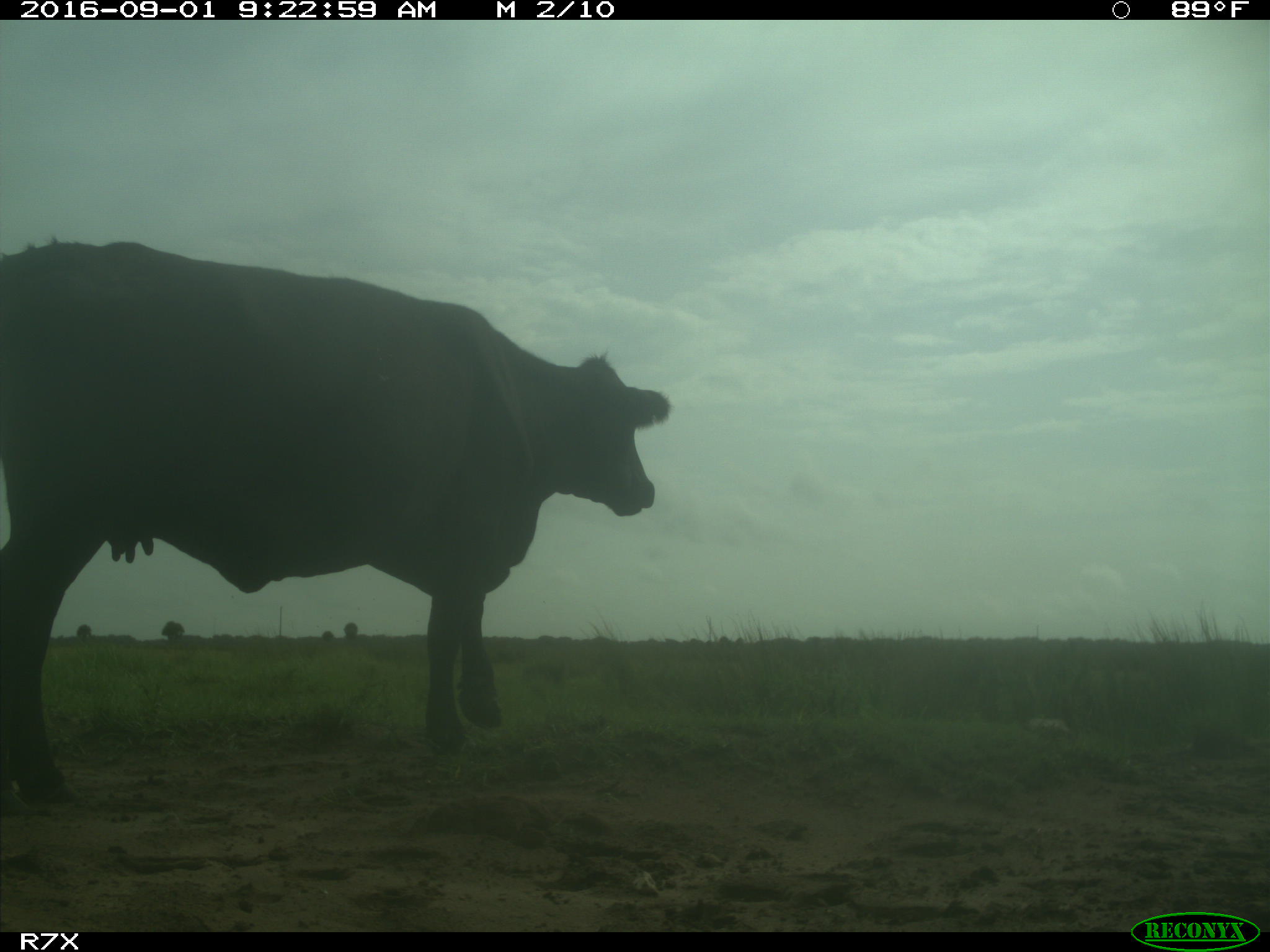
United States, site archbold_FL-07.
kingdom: Animalia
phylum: Chordata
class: Mammalia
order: Artiodactyla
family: Bovidae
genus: Bos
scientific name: Bos taurus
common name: domestic cow